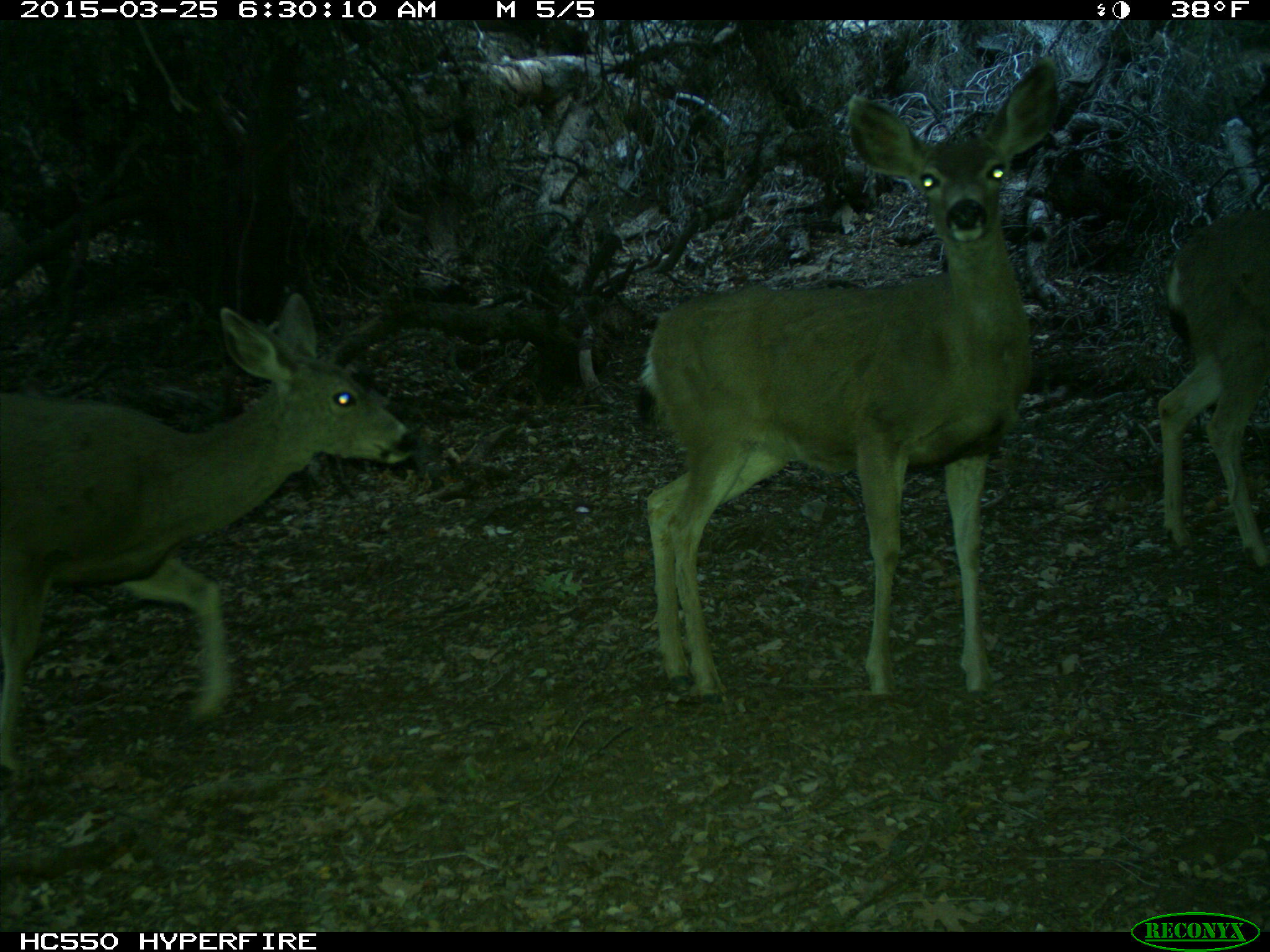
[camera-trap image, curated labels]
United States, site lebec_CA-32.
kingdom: Animalia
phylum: Chordata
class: Mammalia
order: Artiodactyla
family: Cervidae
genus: Odocoileus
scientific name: Odocoileus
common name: deer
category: unidentified deer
Unidentified deer (deer) (Odocoileus).